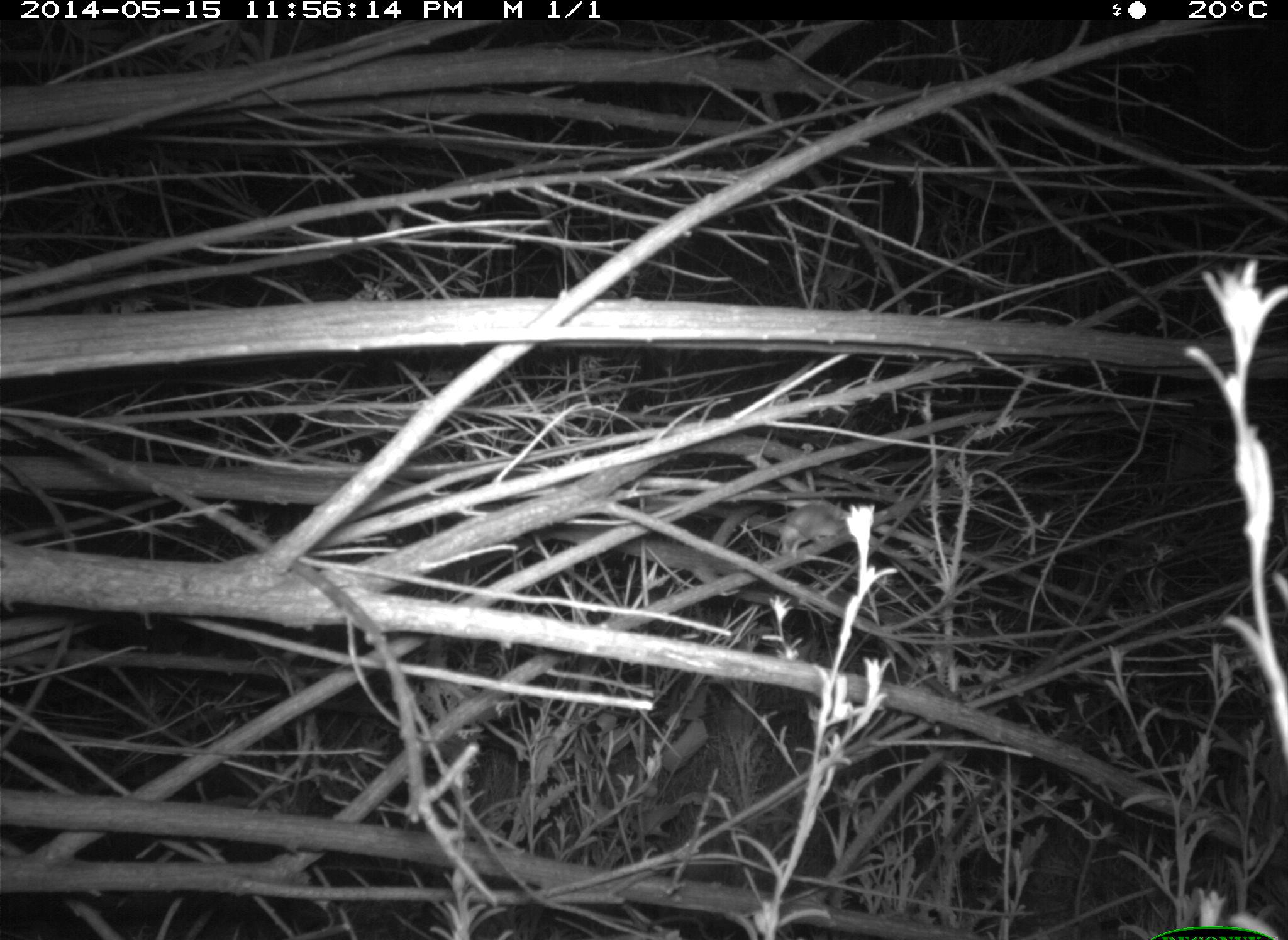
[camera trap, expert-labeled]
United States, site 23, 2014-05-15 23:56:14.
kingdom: Animalia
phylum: Chordata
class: Mammalia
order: Rodentia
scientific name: Rodentia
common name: rodent